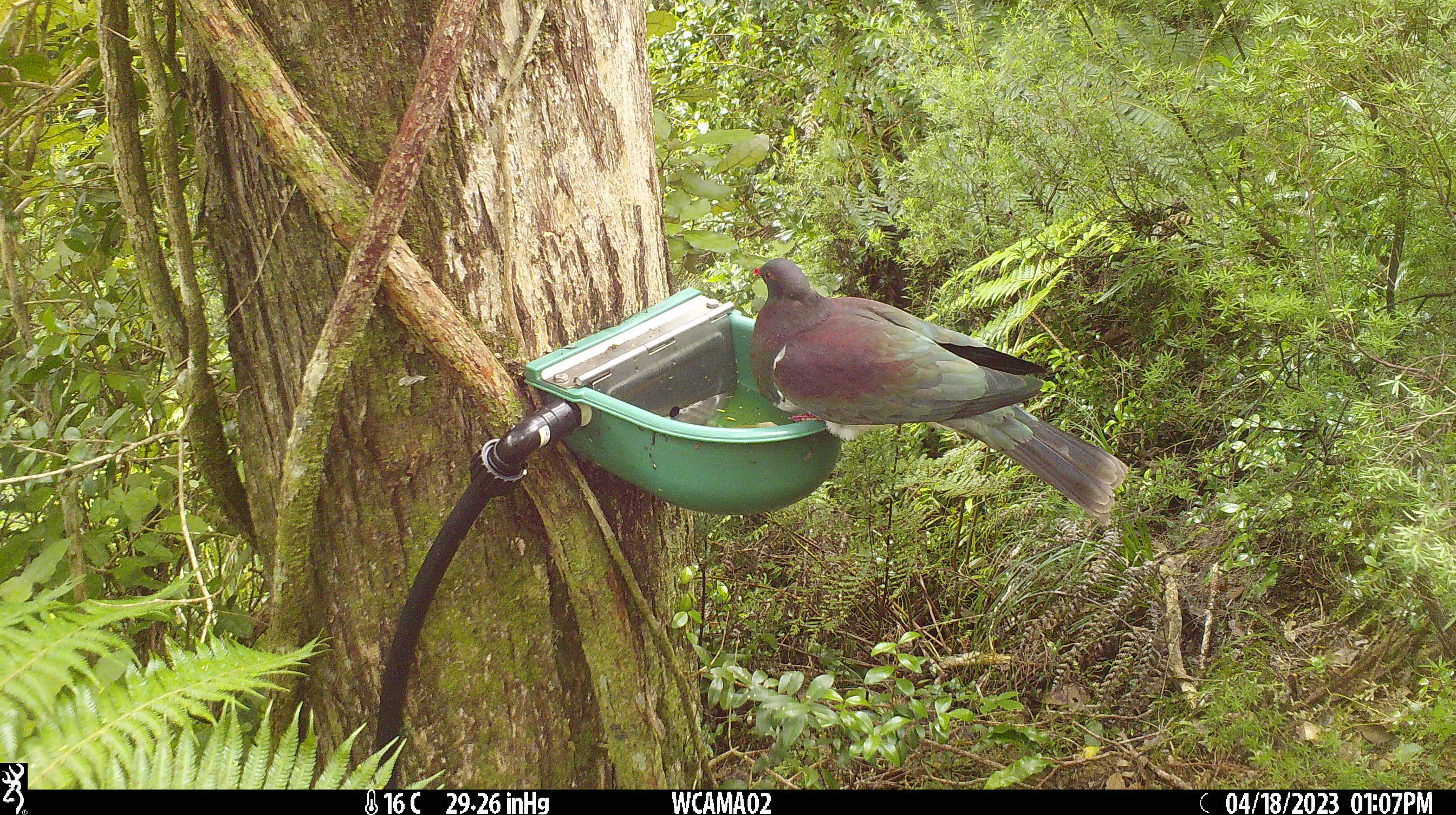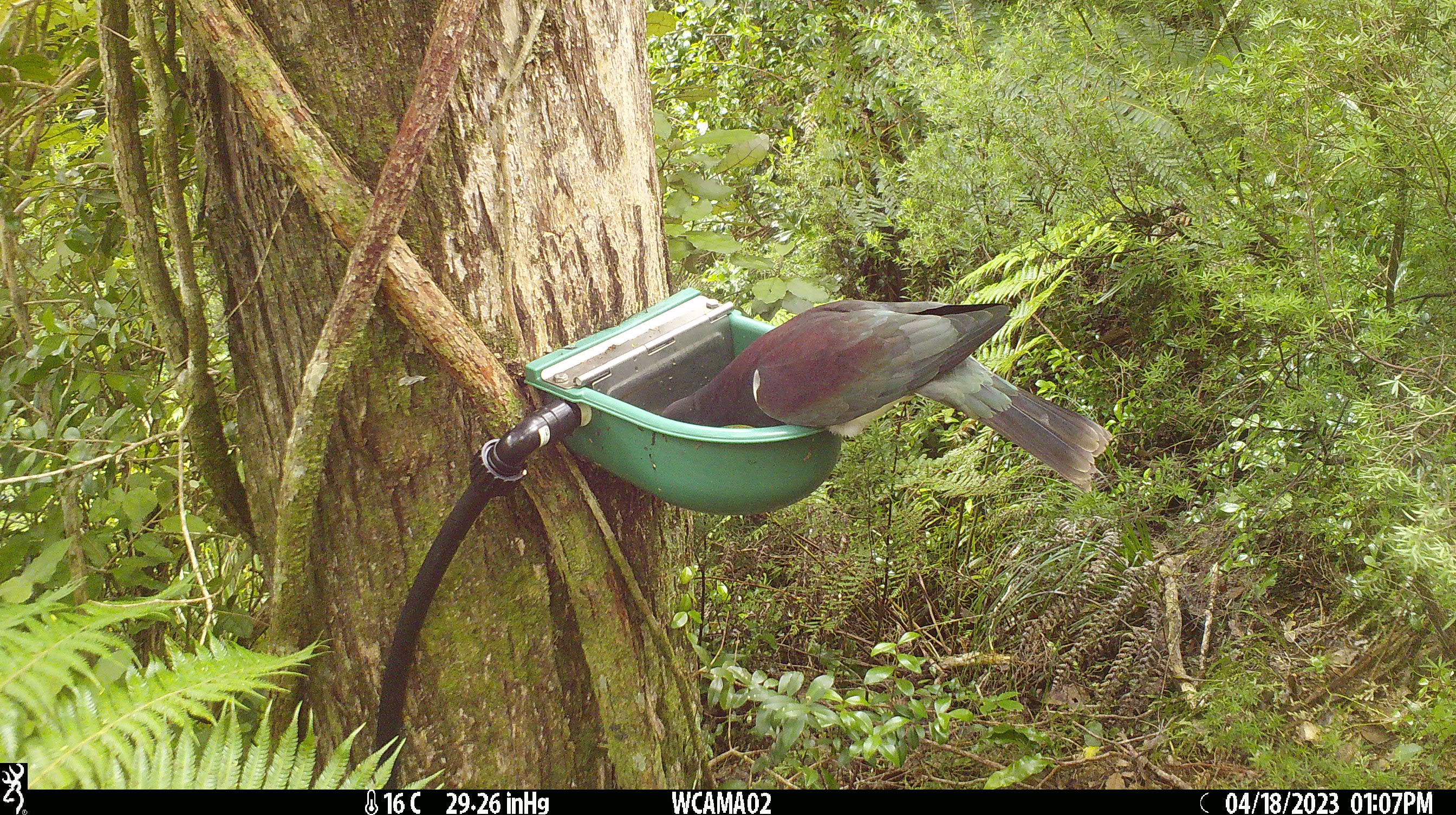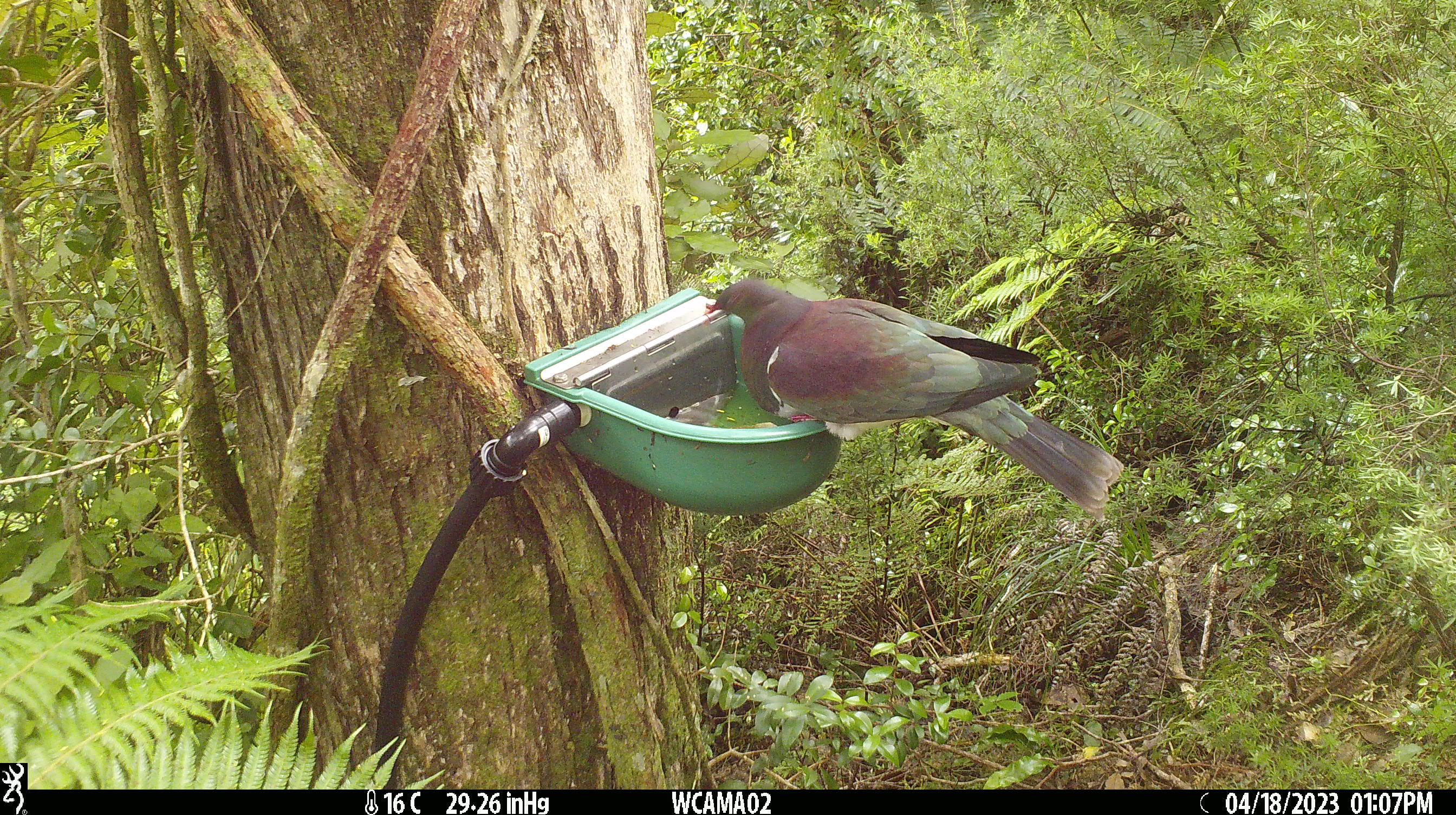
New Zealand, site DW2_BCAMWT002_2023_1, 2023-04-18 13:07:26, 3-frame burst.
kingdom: Animalia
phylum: Chordata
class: Aves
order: Columbiformes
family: Columbidae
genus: Hemiphaga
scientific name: Hemiphaga novaeseelandiae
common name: new zealand pigeon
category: kereru